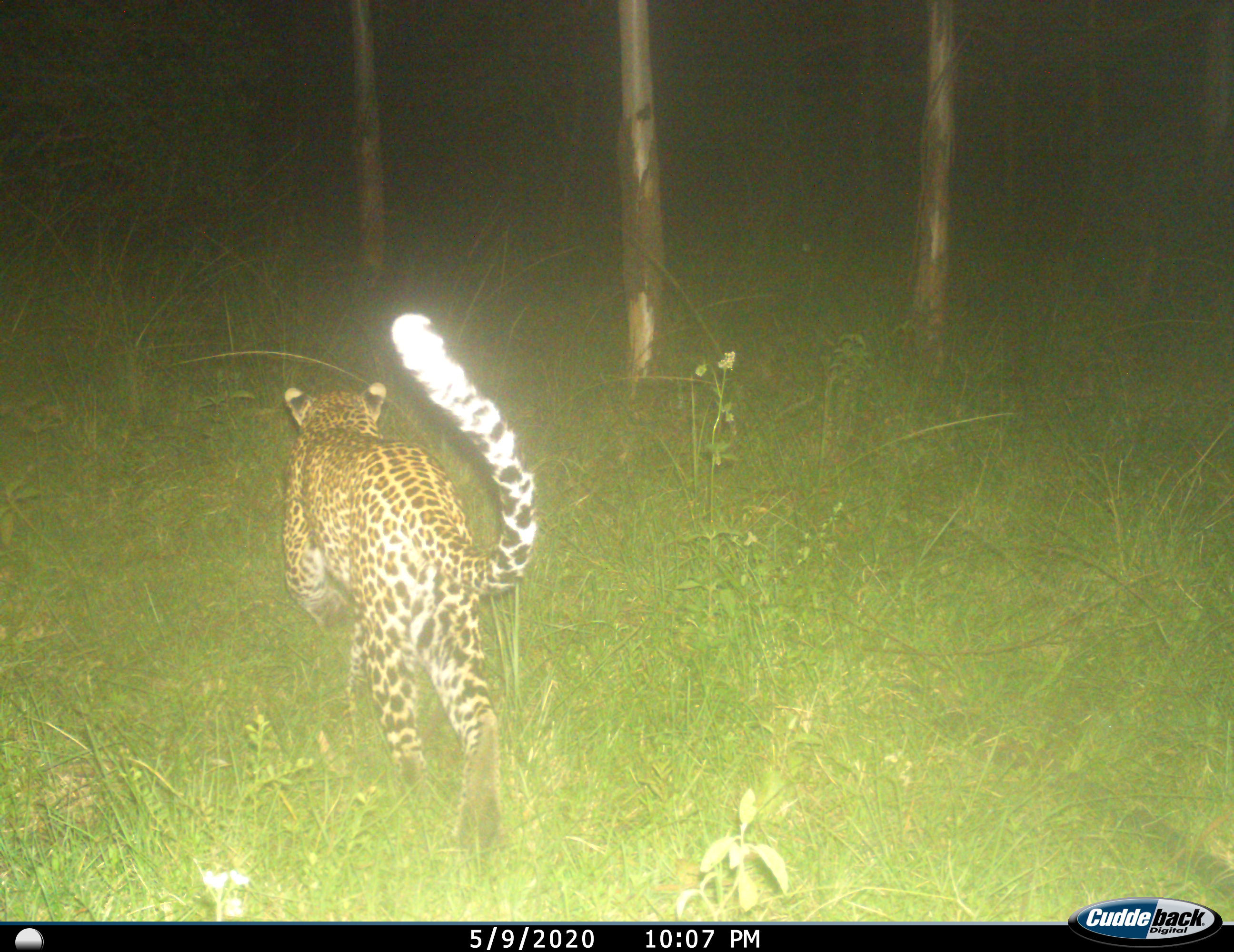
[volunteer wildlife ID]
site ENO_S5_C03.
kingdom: Animalia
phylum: Chordata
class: Mammalia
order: Carnivora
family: Felidae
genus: Panthera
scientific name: Panthera pardus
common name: leopard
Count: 1.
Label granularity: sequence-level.